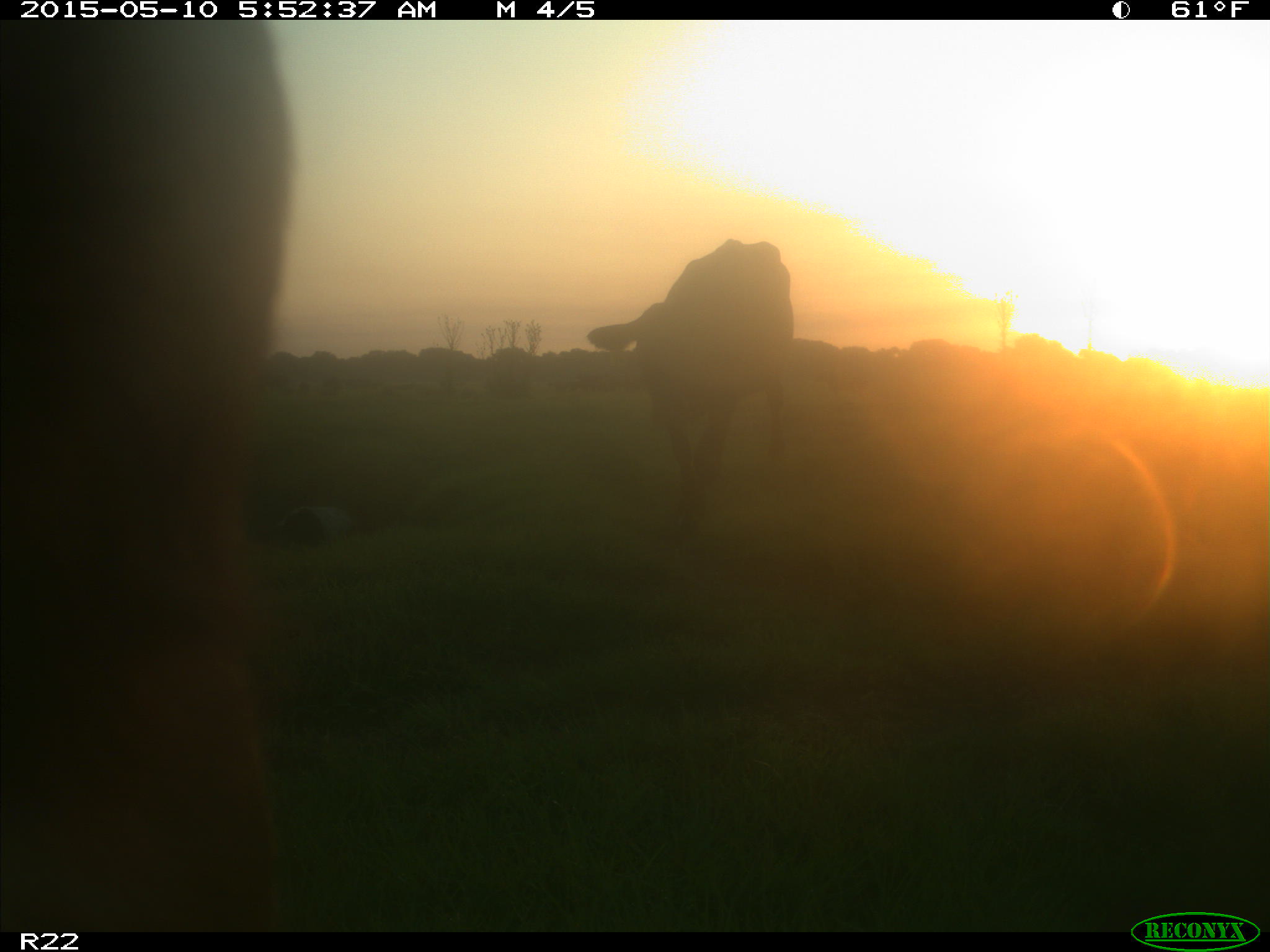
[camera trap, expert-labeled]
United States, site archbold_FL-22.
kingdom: Animalia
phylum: Chordata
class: Mammalia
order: Artiodactyla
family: Bovidae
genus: Bos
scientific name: Bos taurus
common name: domestic cow